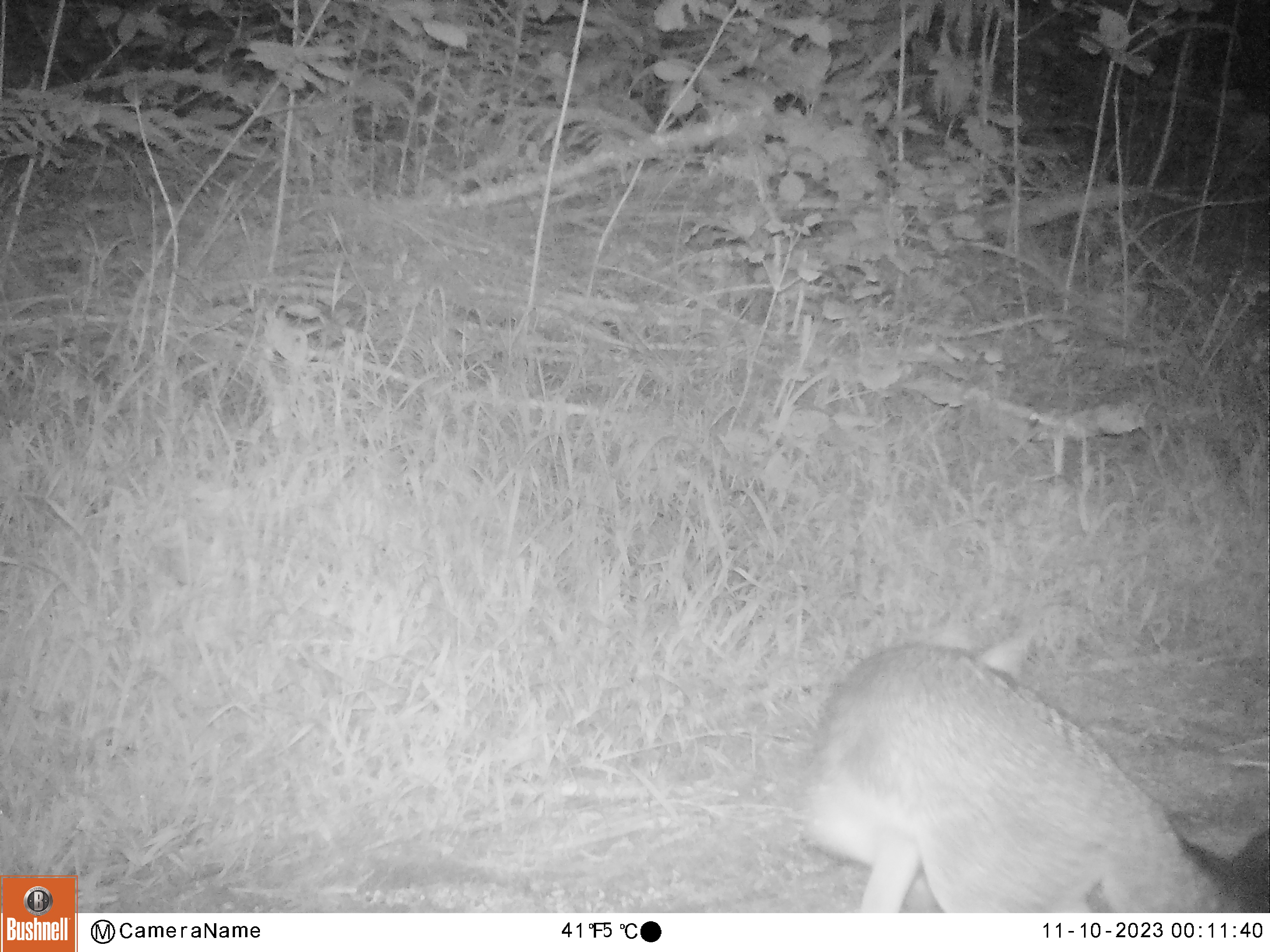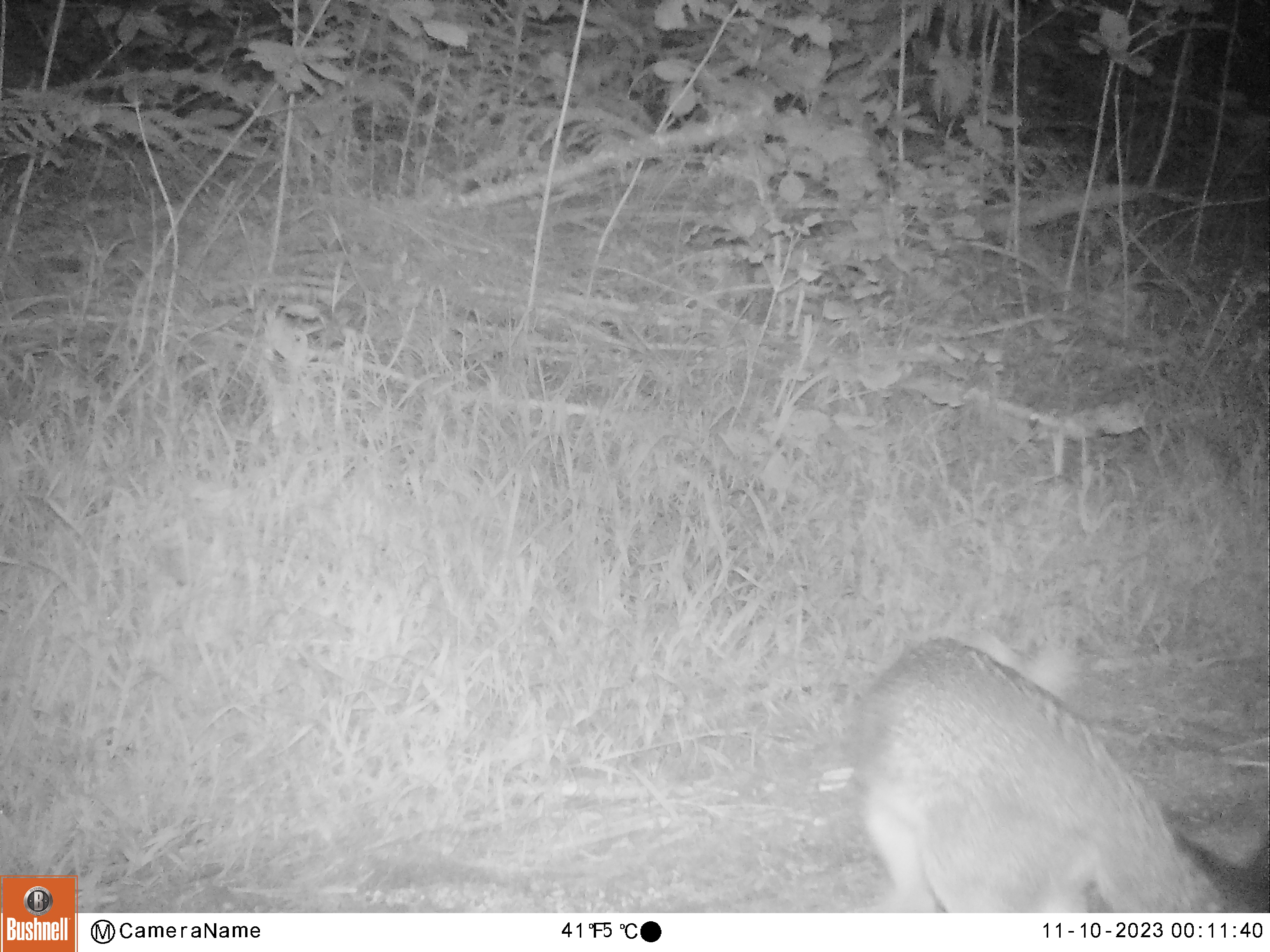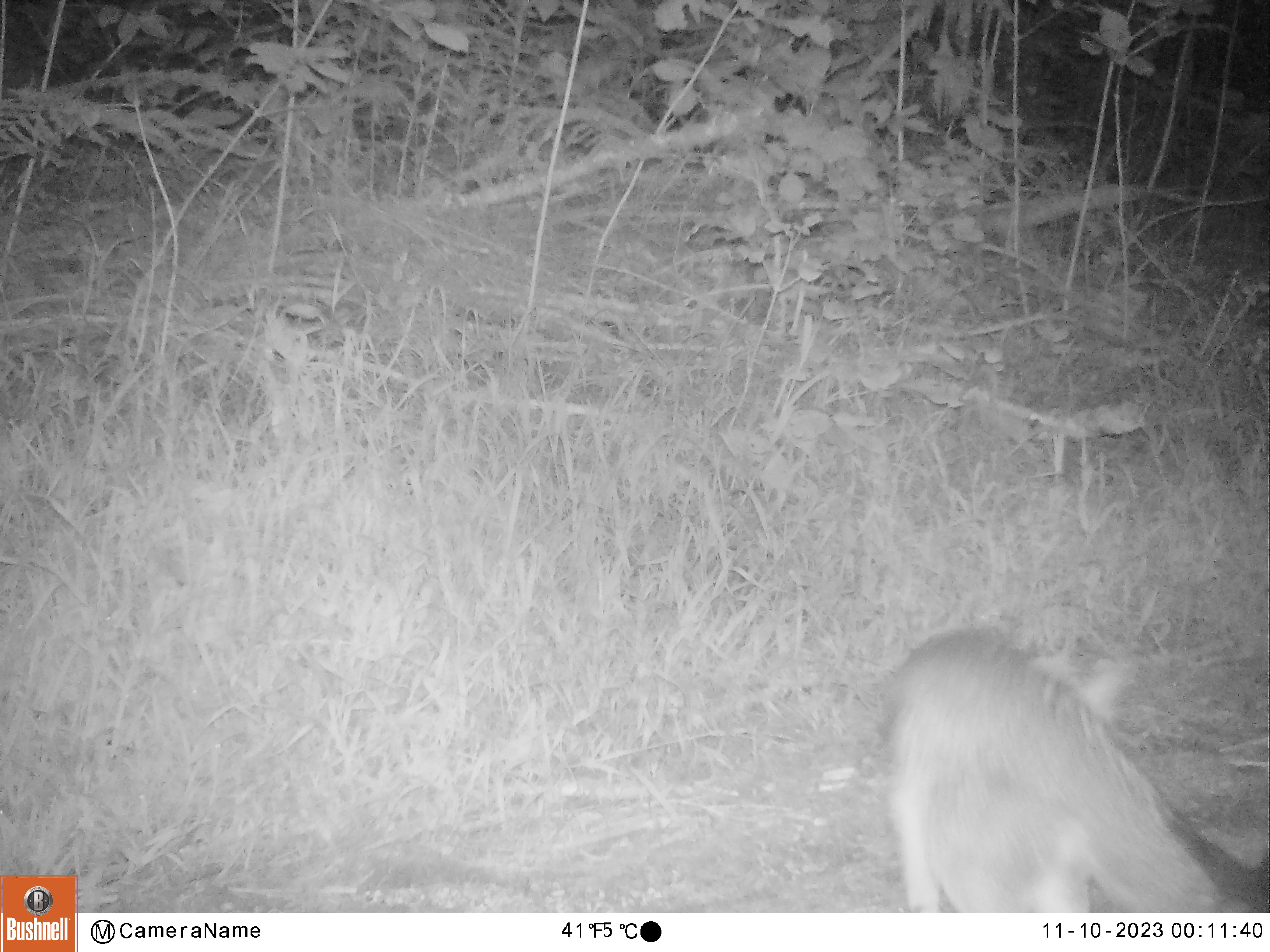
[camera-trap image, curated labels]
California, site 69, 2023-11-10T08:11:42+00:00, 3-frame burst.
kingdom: Animalia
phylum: Chordata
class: Mammalia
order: Carnivora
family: Canidae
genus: Urocyon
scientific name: Urocyon cinereoargenteus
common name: gray fox